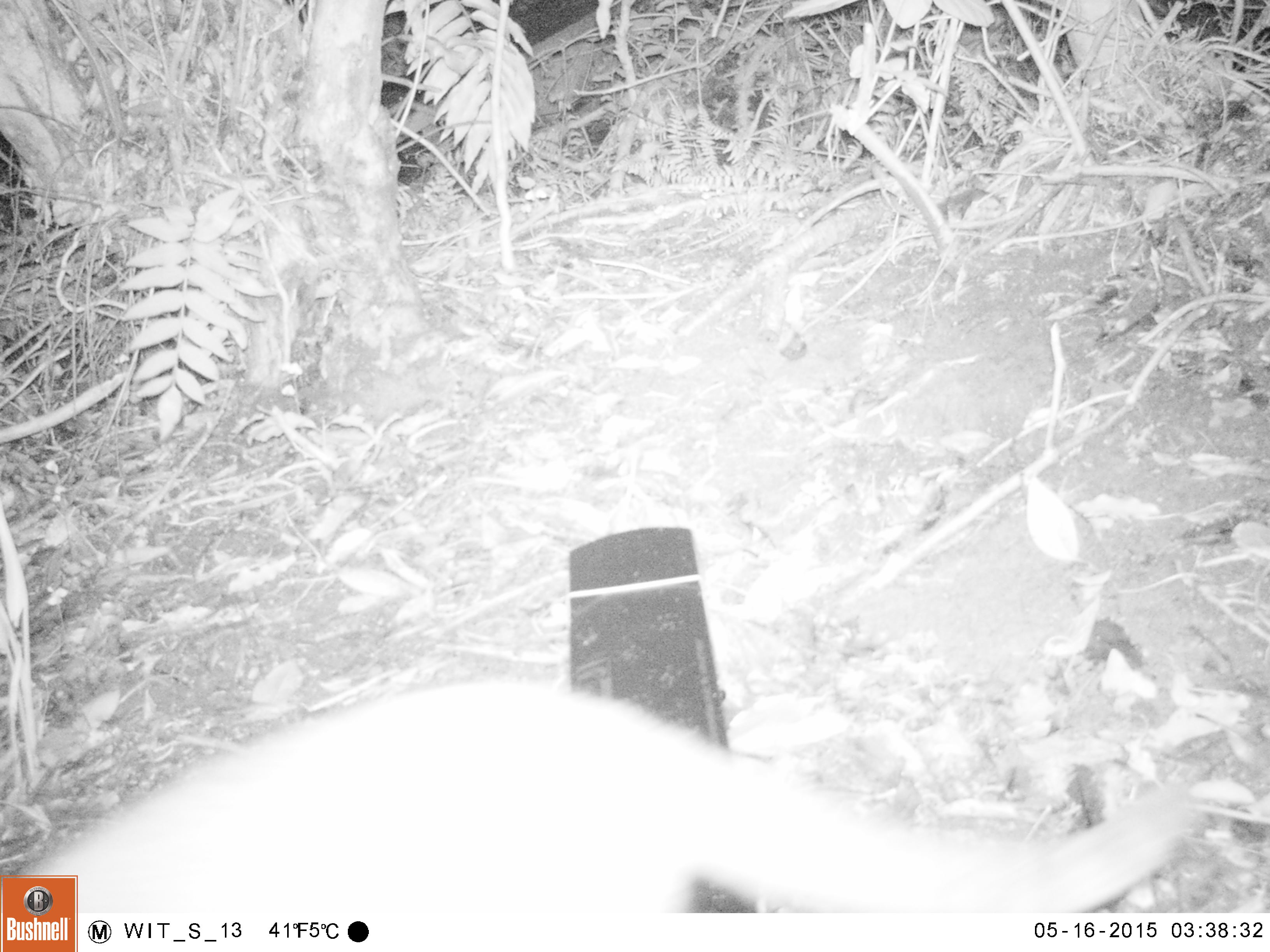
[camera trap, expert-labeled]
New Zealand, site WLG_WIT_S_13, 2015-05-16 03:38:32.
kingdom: Animalia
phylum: Chordata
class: Mammalia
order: Carnivora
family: Felidae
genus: Felis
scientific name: Felis catus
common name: domestic cat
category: cat